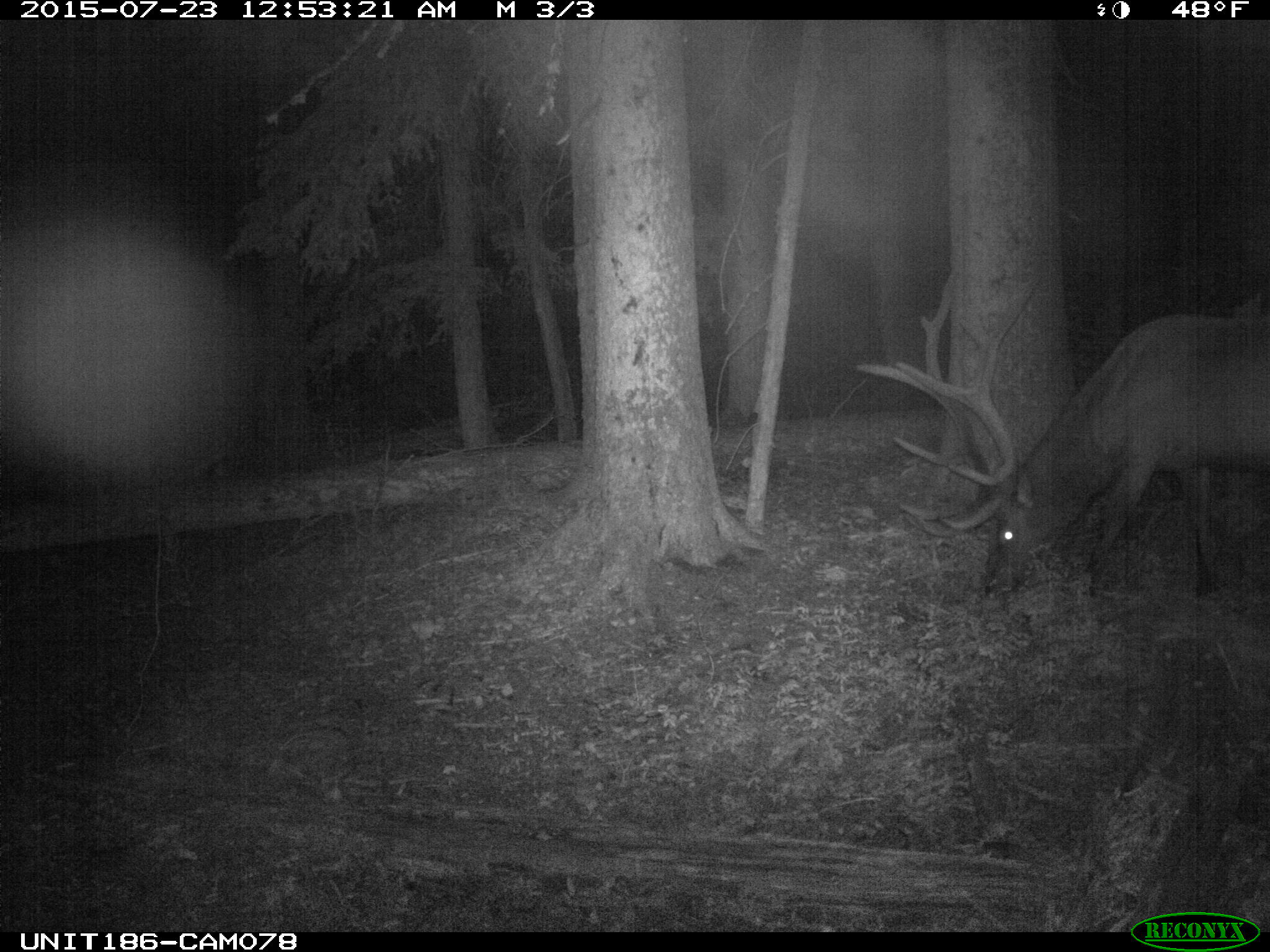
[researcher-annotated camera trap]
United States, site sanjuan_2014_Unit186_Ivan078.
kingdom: Animalia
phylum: Chordata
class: Mammalia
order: Artiodactyla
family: Cervidae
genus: Cervus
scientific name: Cervus elaphus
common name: red deer